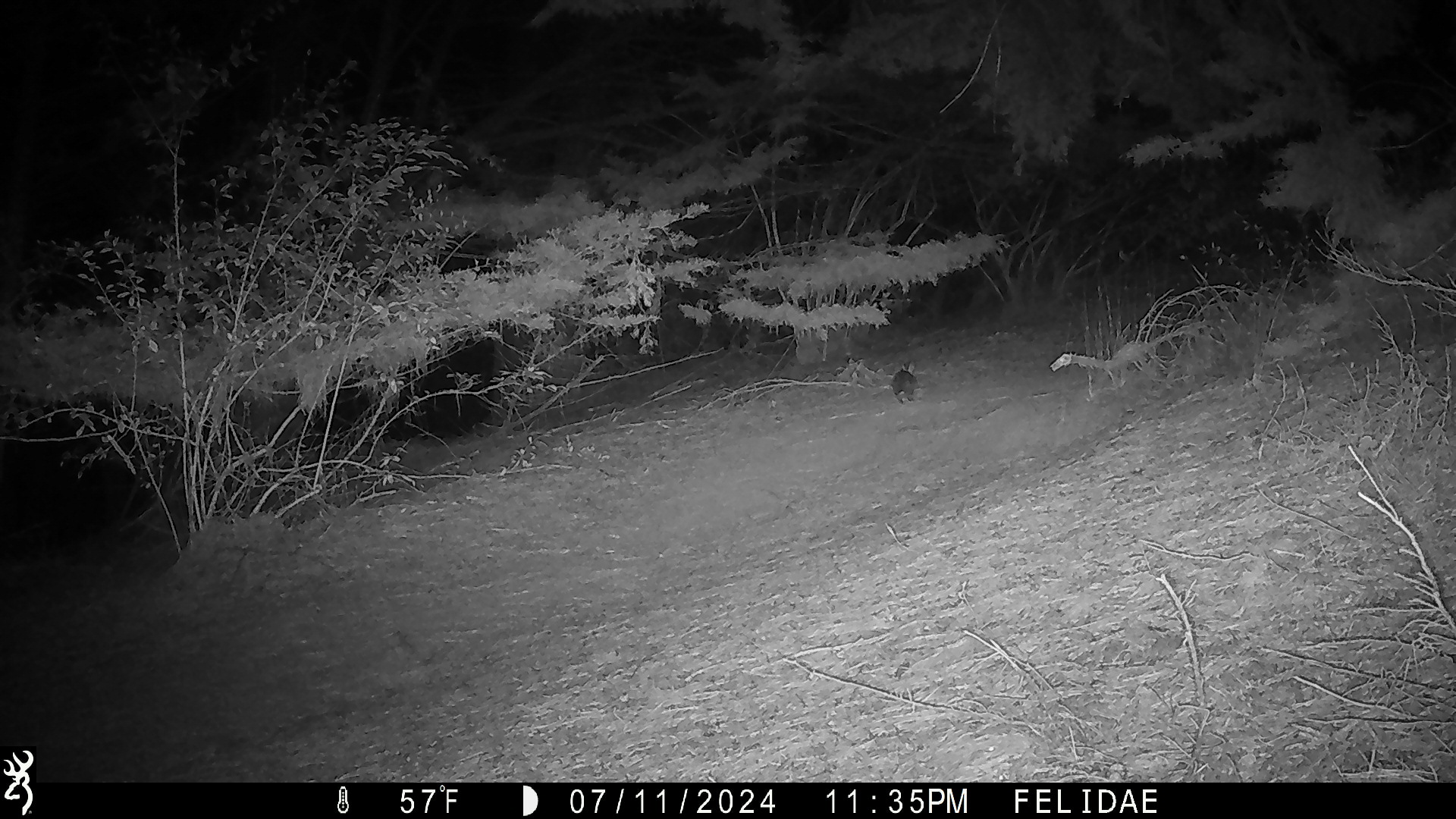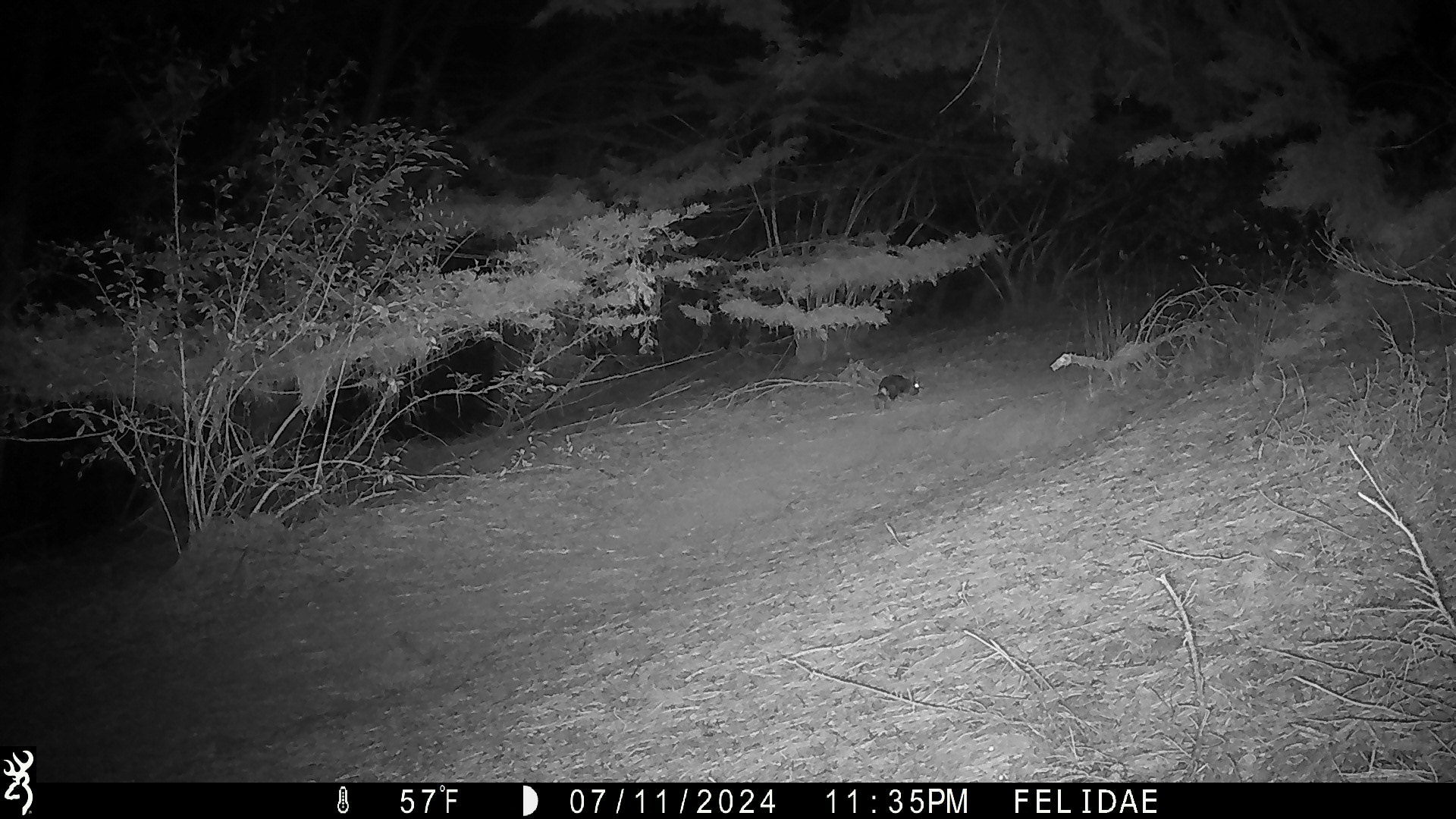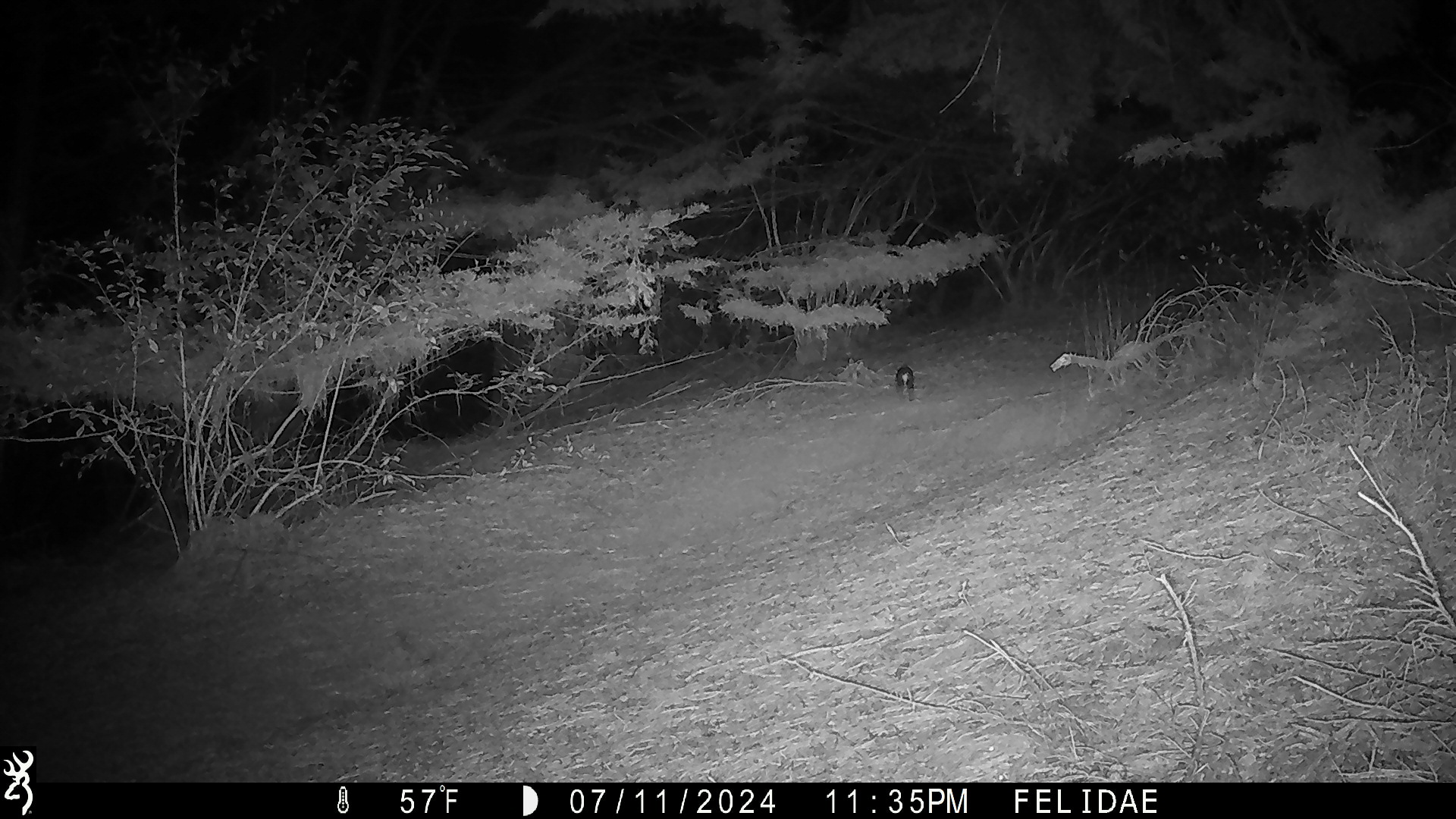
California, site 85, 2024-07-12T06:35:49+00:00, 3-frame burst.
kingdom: Animalia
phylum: Chordata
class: Mammalia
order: Lagomorpha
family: Leporidae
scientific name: Leporidae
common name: rabbit